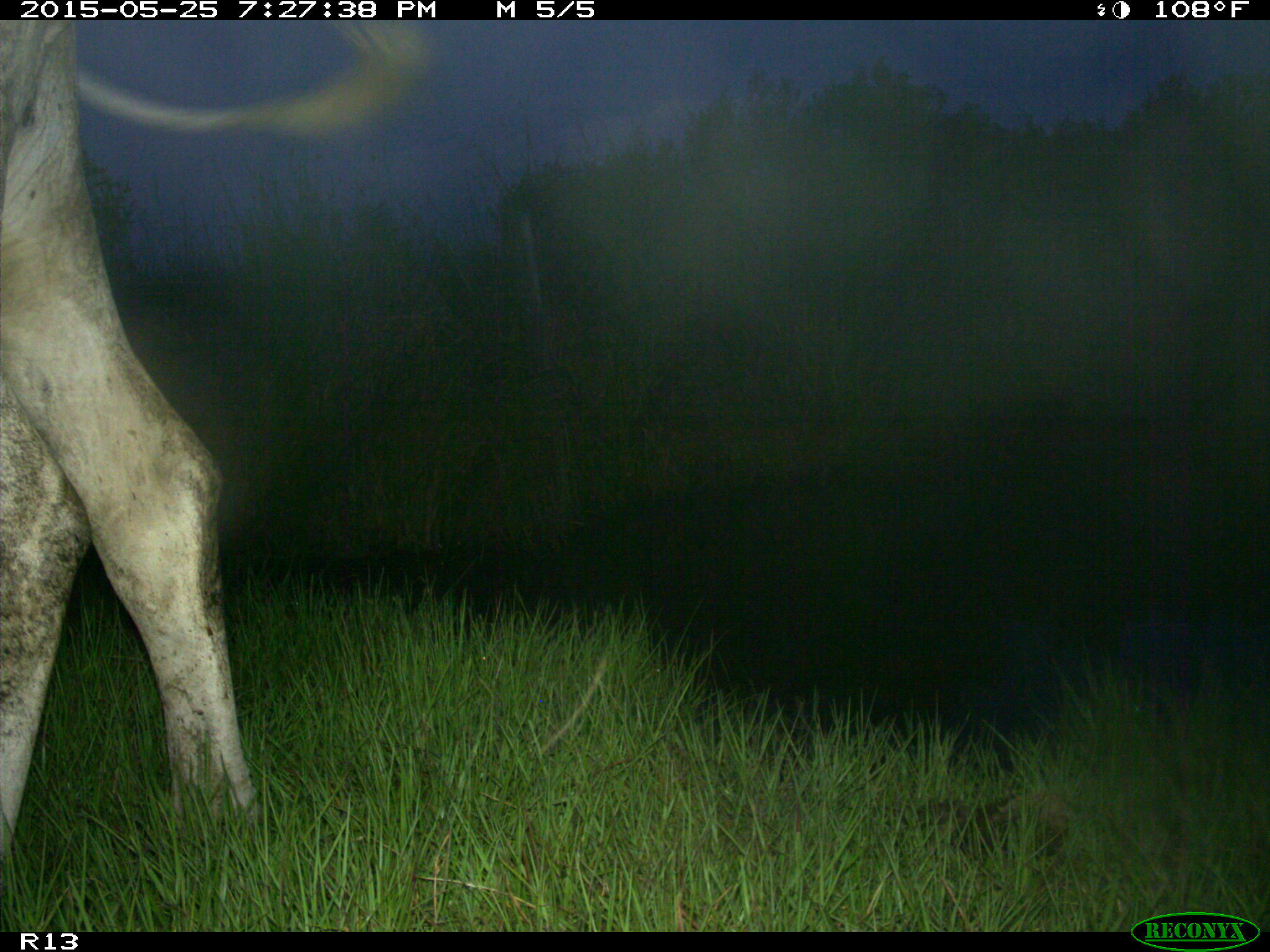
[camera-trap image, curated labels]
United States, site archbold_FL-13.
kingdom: Animalia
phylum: Chordata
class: Mammalia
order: Artiodactyla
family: Bovidae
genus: Bos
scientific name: Bos taurus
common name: domestic cow